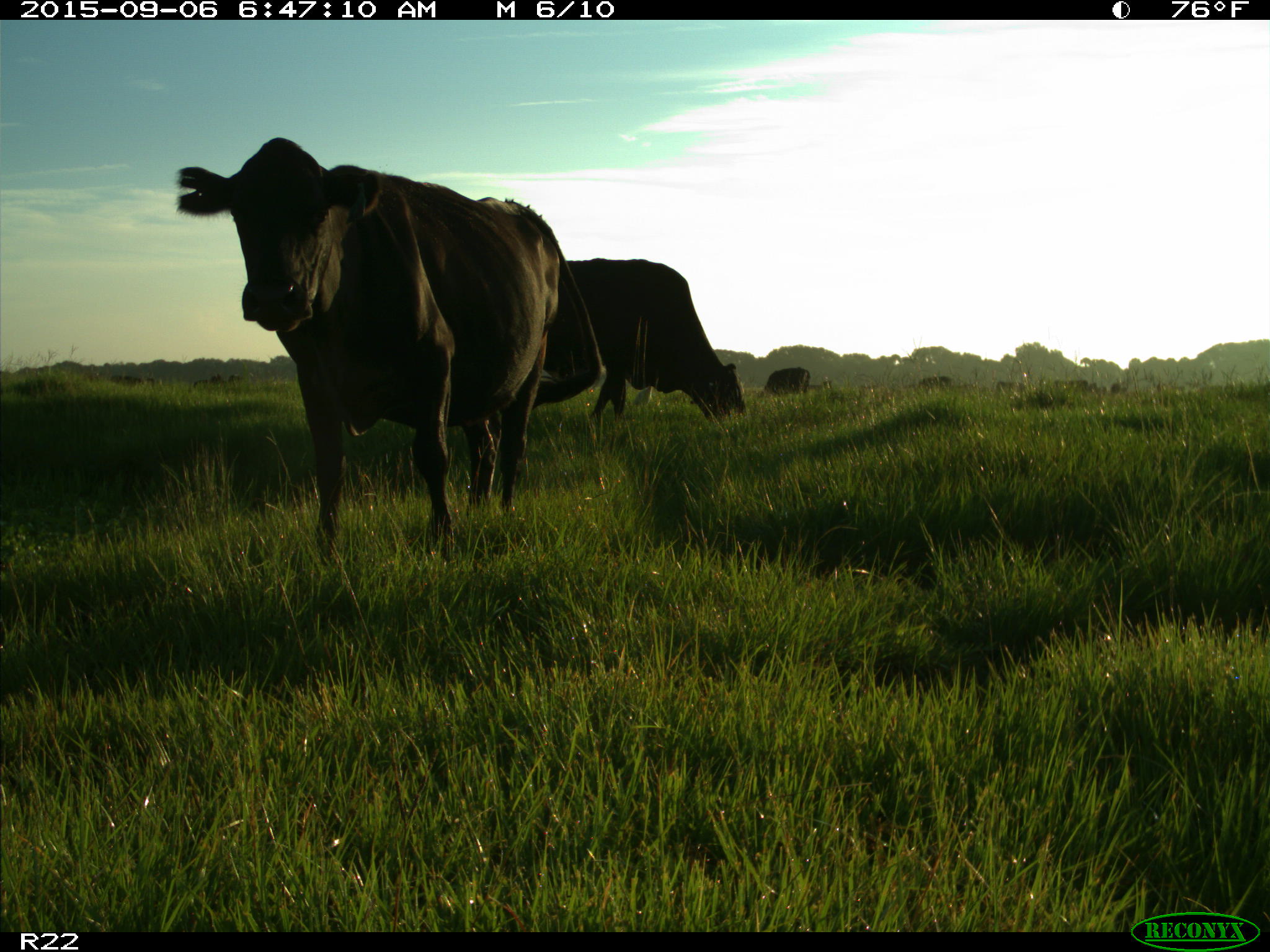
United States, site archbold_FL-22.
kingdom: Animalia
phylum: Chordata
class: Mammalia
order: Artiodactyla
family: Bovidae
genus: Bos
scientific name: Bos taurus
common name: domestic cow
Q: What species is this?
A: Bos taurus (domestic cow).